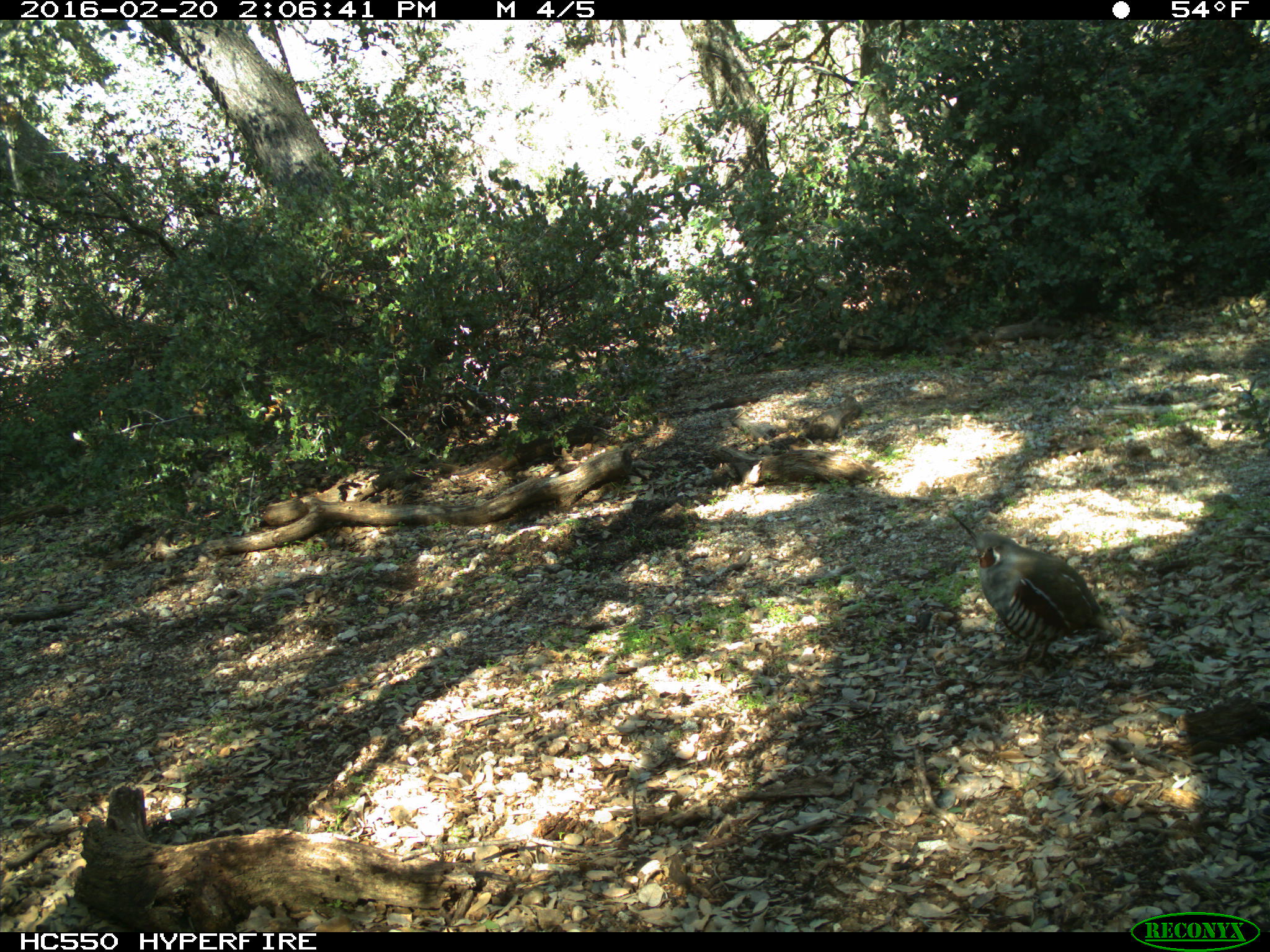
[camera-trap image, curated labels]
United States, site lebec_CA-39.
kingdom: Animalia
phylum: Chordata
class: Aves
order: Galliformes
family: Odontophoridae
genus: Callipepla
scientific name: Callipepla californica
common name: california quail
Callipepla californica (california quail).